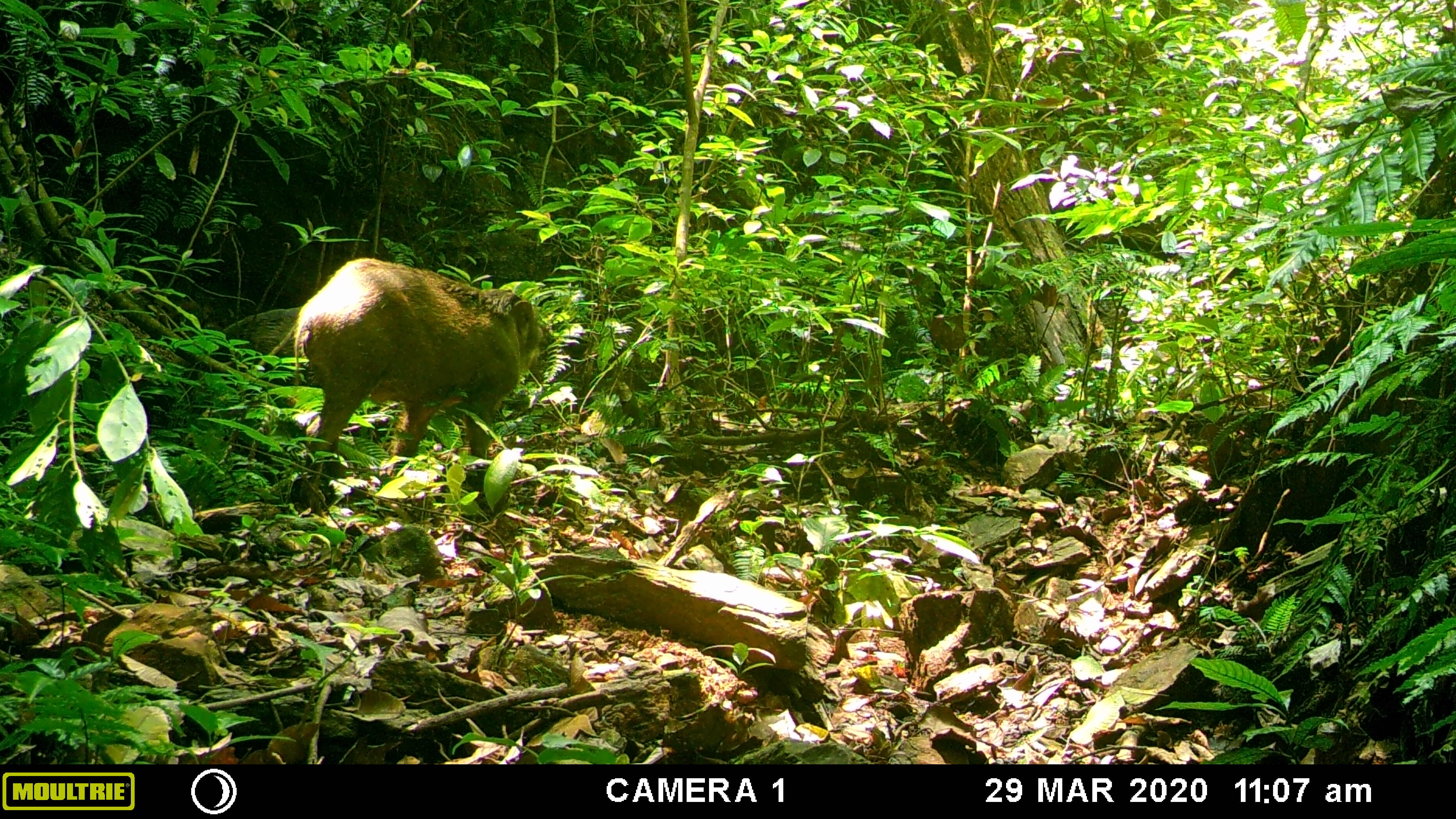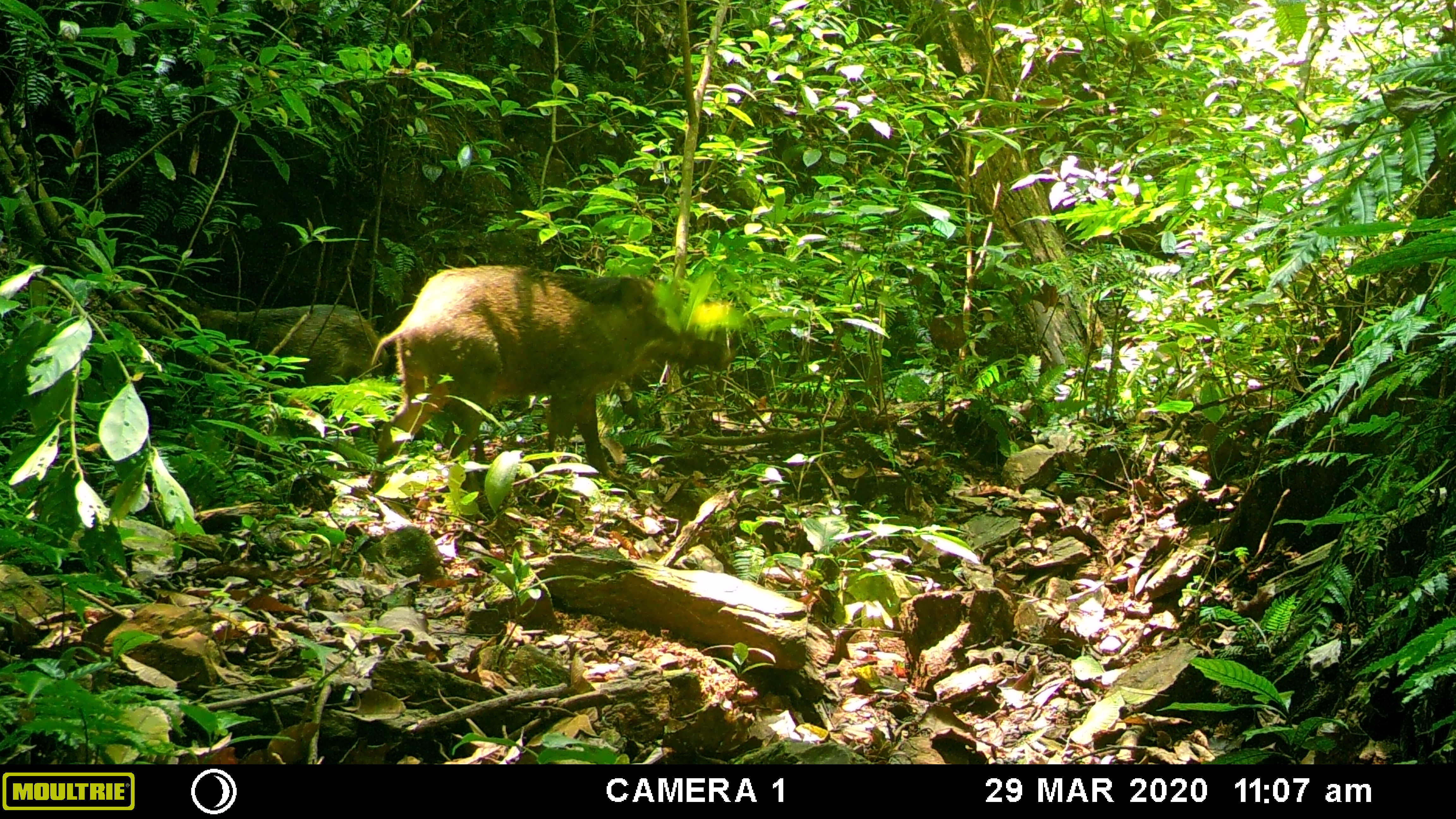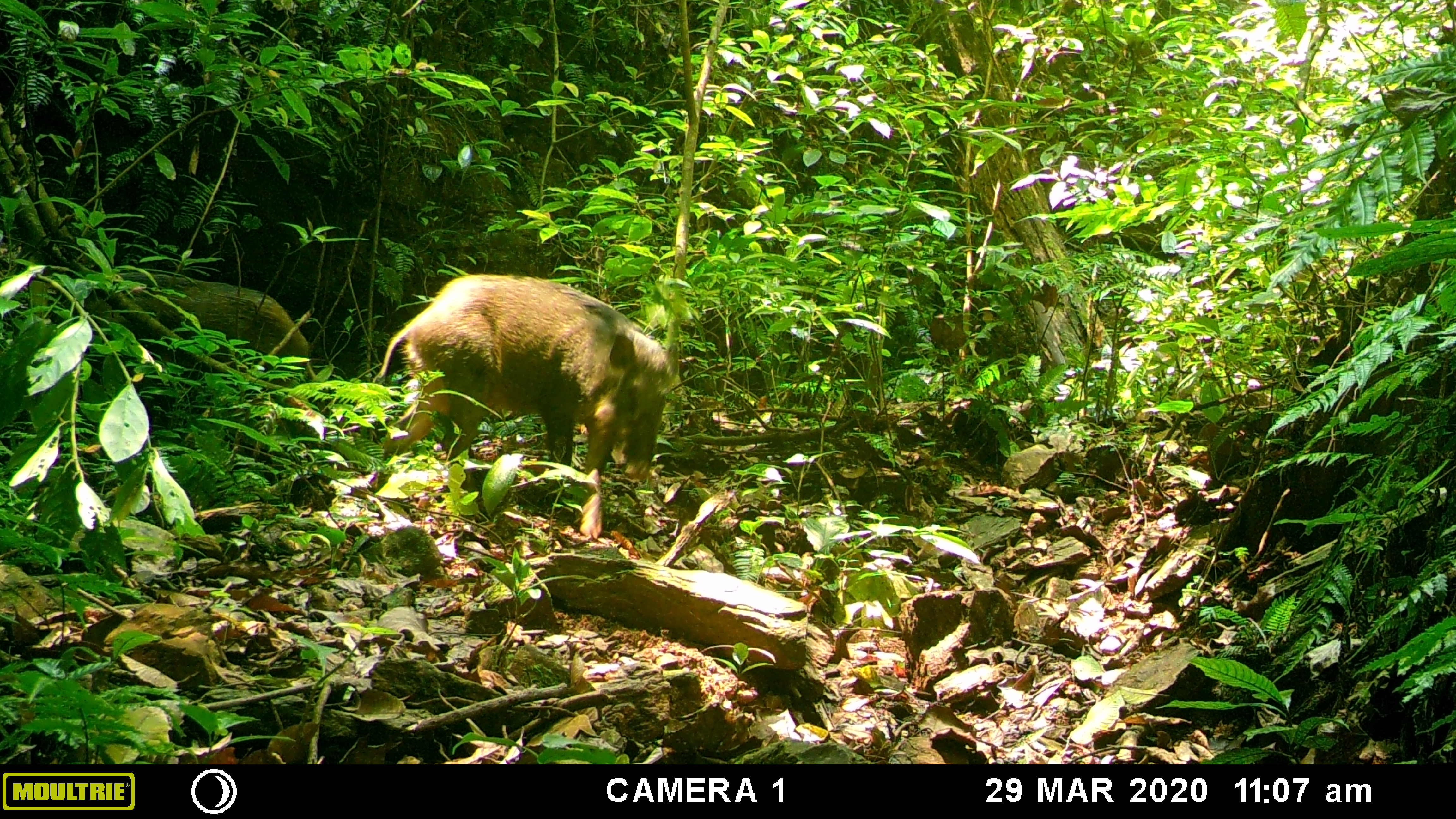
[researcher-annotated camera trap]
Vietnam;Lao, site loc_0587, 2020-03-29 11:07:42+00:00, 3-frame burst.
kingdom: Animalia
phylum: Chordata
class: Mammalia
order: Artiodactyla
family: Suidae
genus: Sus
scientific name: Sus scrofa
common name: eurasian wild pig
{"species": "eurasian wild pig (Sus scrofa)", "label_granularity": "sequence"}